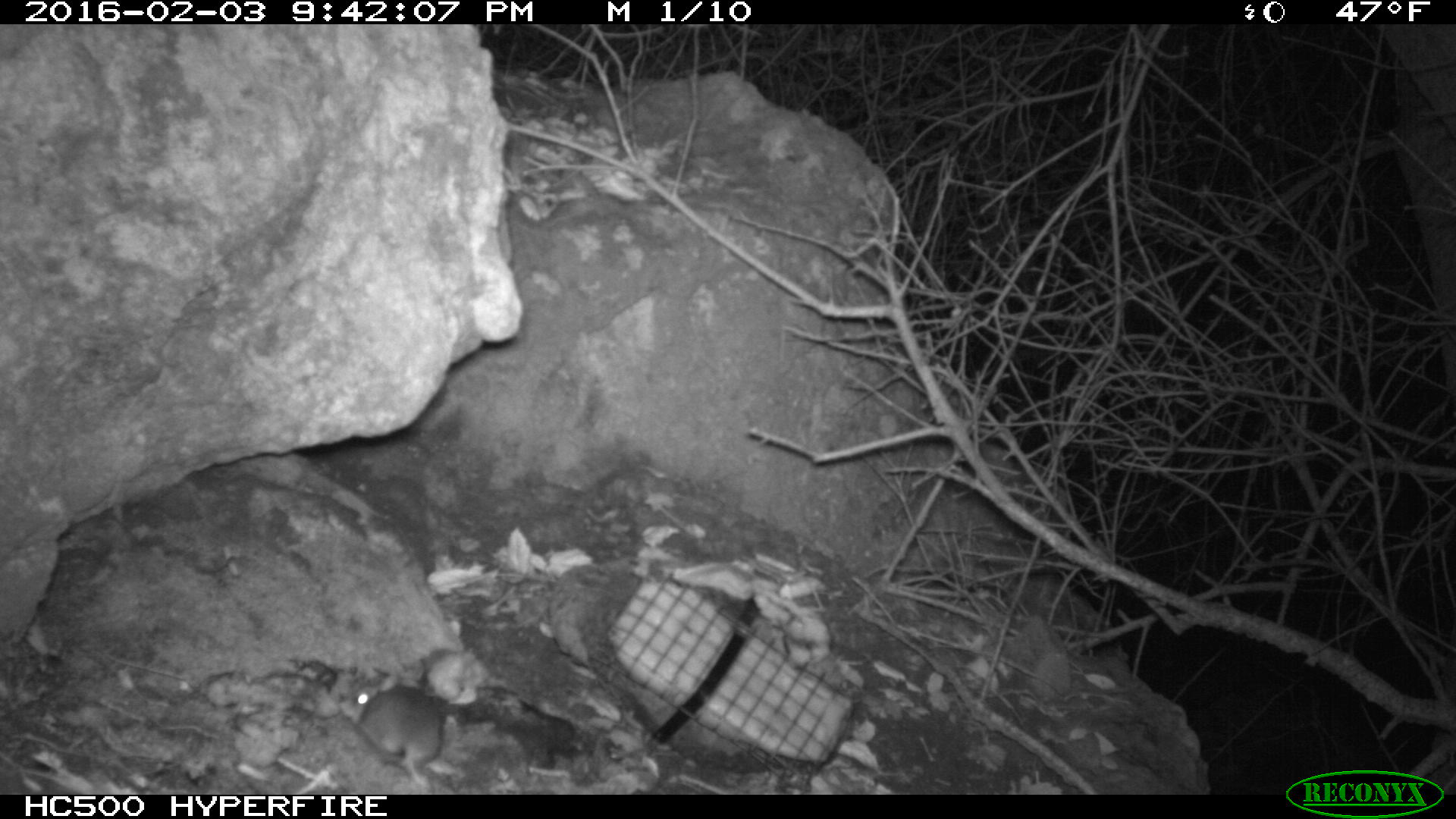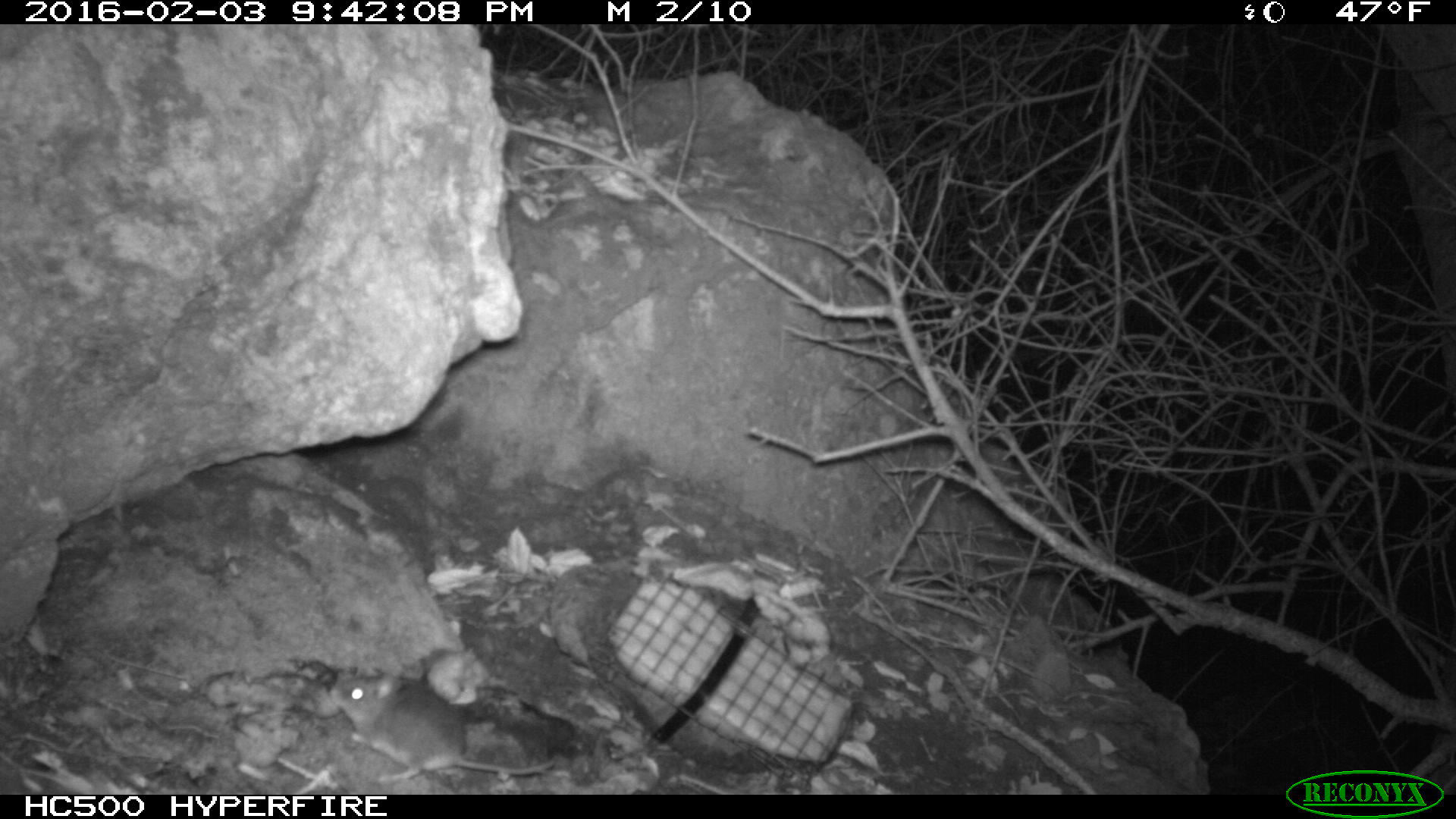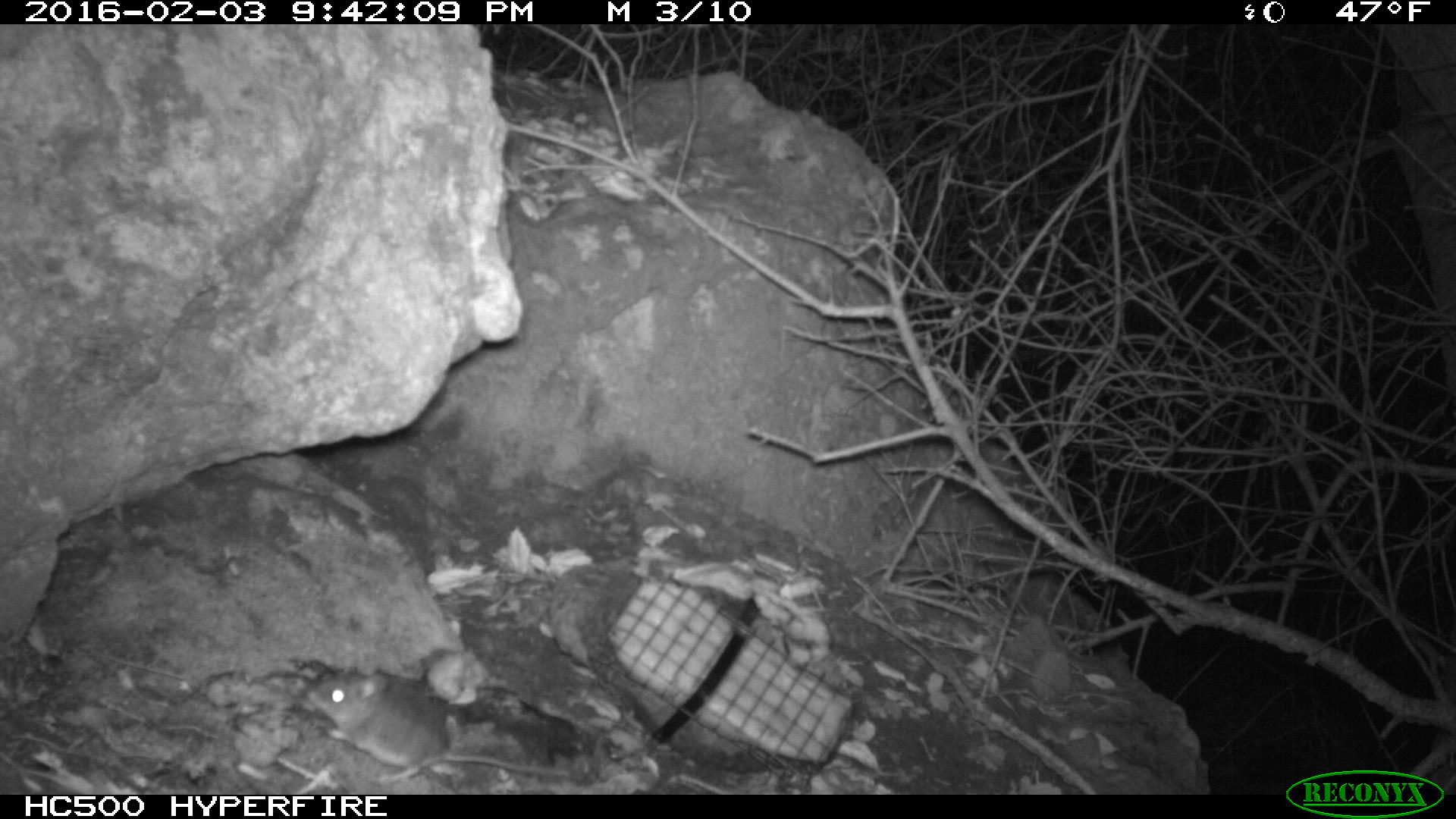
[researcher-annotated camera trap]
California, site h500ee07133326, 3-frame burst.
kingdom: Animalia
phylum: Chordata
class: Mammalia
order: Rodentia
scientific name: Rodentia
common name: rodent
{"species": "rodent (Rodentia)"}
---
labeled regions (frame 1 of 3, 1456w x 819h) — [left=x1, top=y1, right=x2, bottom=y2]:
rodent: [left=353, top=671, right=446, bottom=793]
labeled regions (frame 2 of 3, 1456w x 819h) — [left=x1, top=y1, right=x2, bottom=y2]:
rodent: [left=329, top=673, right=554, bottom=784]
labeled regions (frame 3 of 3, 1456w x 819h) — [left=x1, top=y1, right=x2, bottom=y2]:
rodent: [left=309, top=670, right=573, bottom=780]